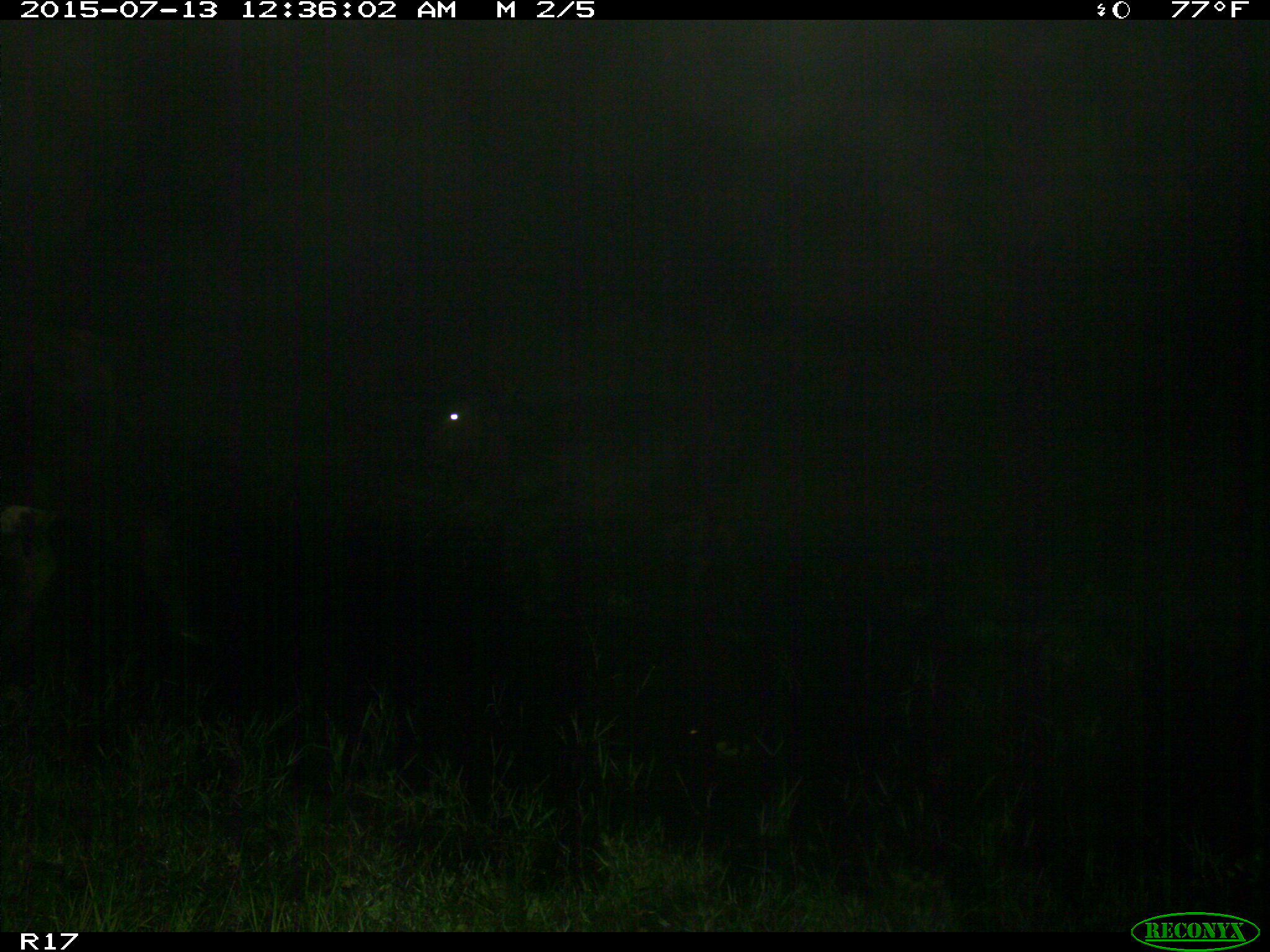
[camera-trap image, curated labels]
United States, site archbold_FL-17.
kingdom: Animalia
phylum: Chordata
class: Mammalia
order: Artiodactyla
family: Bovidae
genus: Bos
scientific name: Bos taurus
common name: domestic cow